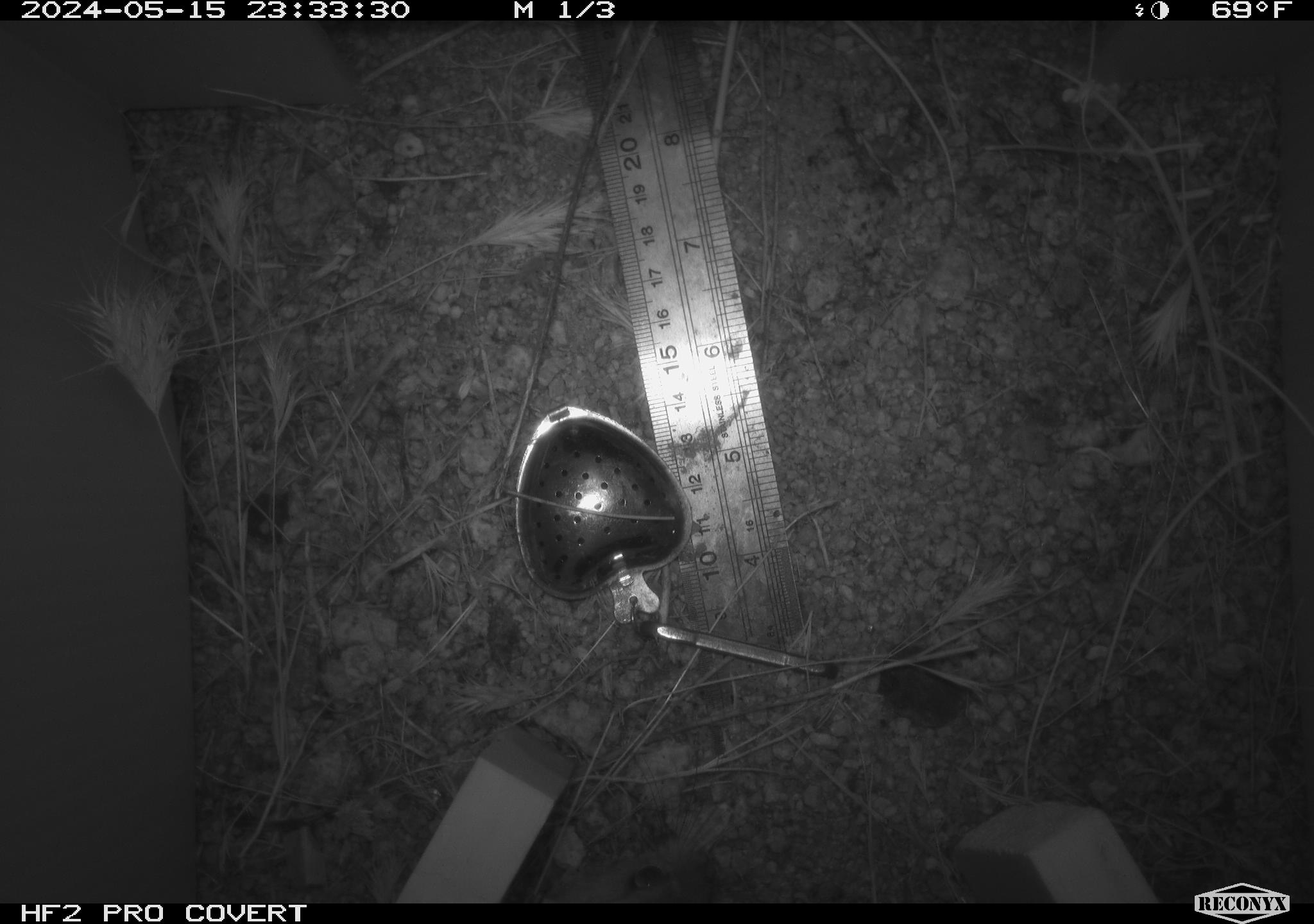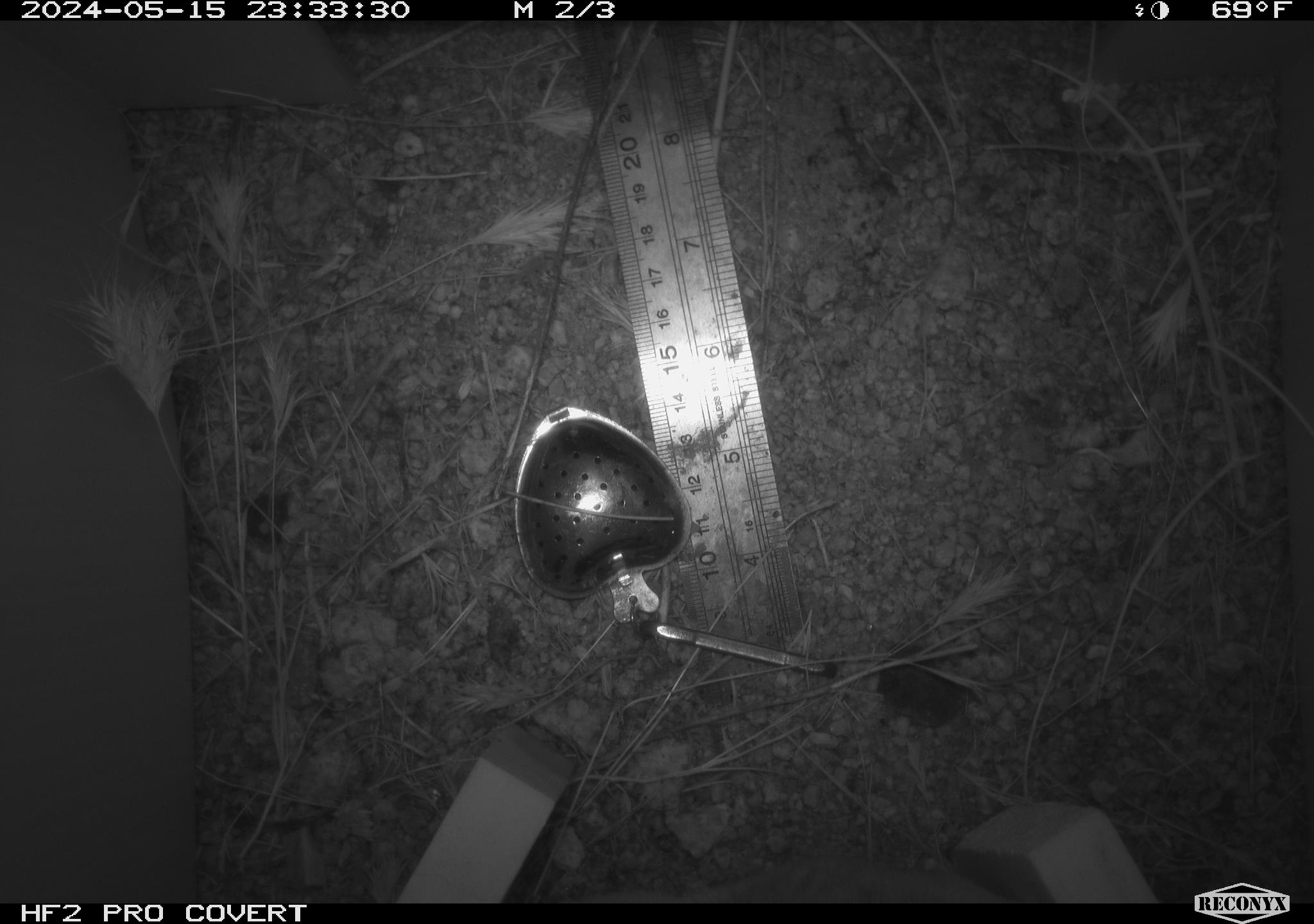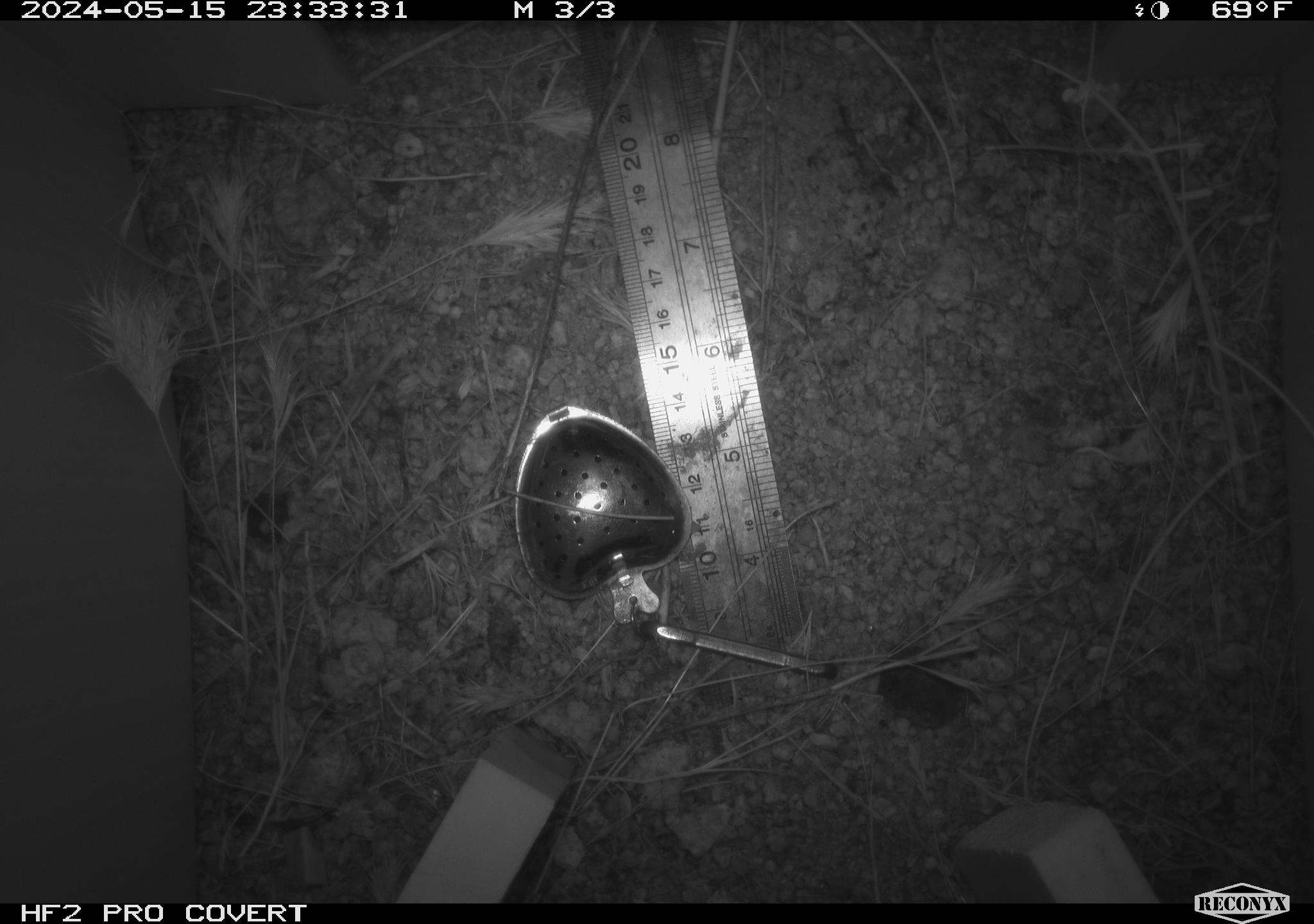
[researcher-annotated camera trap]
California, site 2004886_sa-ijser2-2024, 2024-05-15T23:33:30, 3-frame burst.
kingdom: Animalia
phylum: Chordata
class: Mammalia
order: Rodentia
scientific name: Rodentia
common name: woodrat or rat or mouse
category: woodrat or rat or mouse species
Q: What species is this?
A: Woodrat or rat or mouse species (woodrat or rat or mouse) (Rodentia).